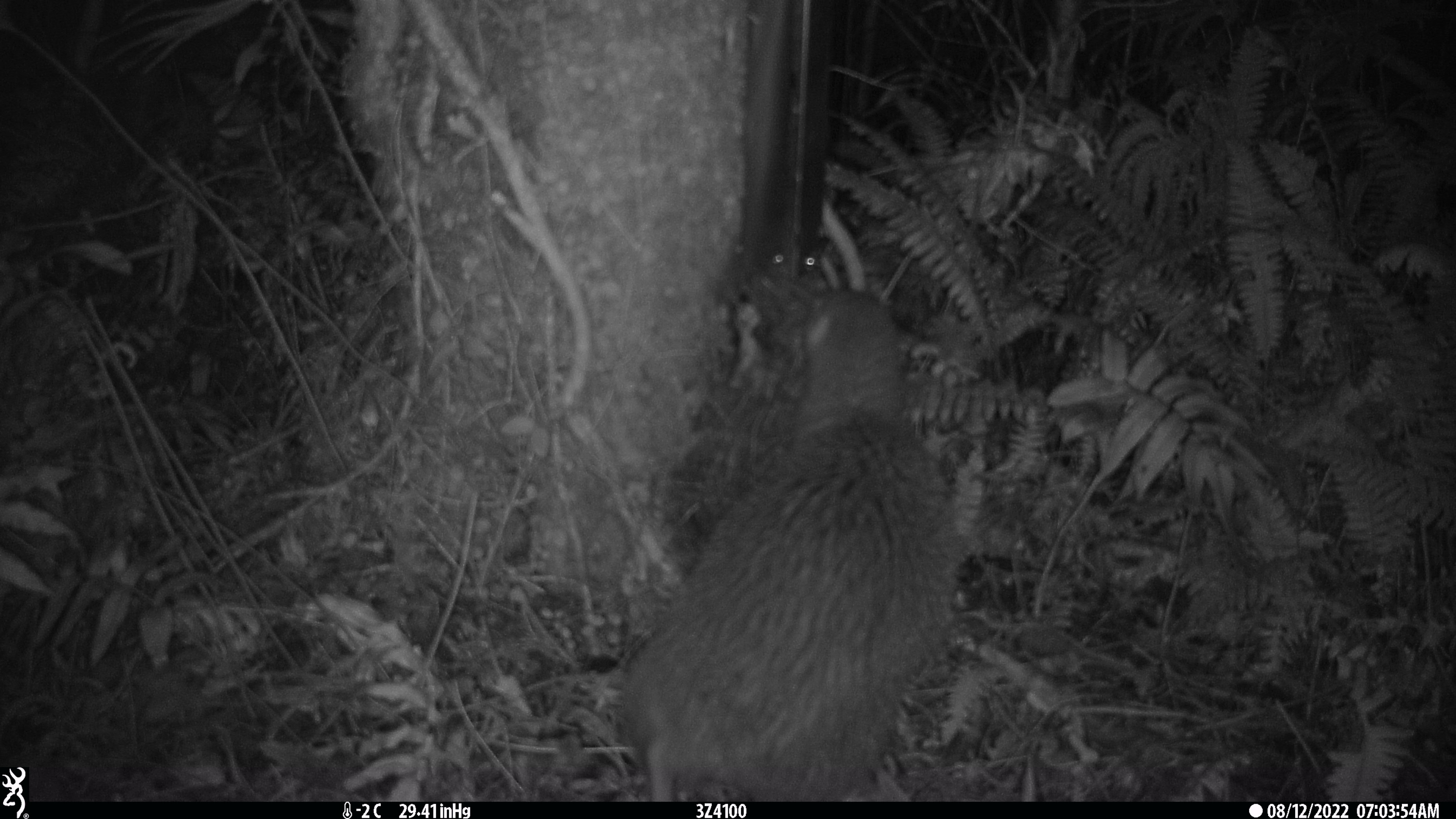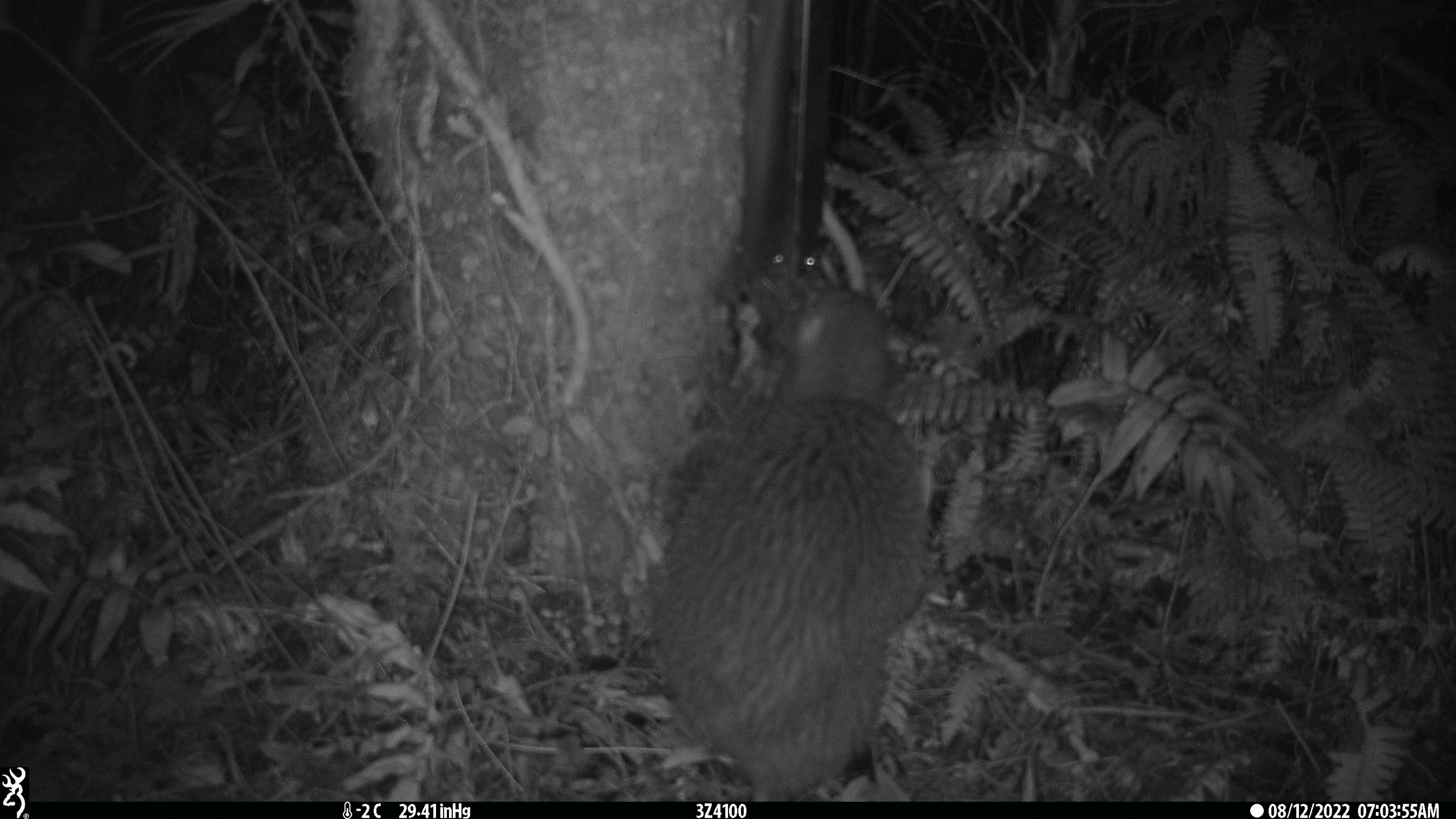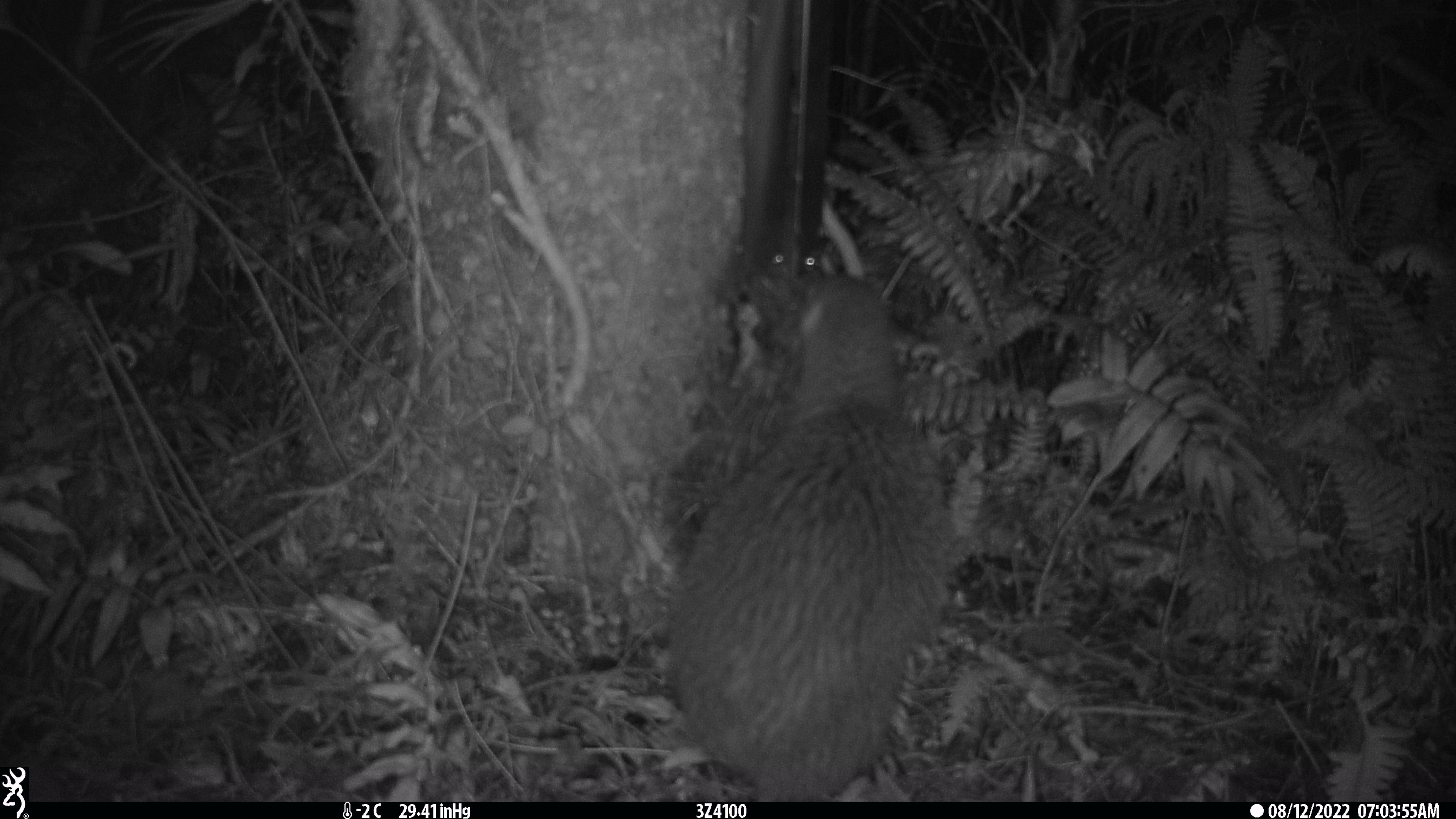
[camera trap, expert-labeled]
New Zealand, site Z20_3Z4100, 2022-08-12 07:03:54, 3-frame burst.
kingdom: Animalia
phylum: Chordata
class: Aves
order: Apterygiformes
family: Apterygidae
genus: Apteryx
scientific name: Apteryx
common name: kiwi